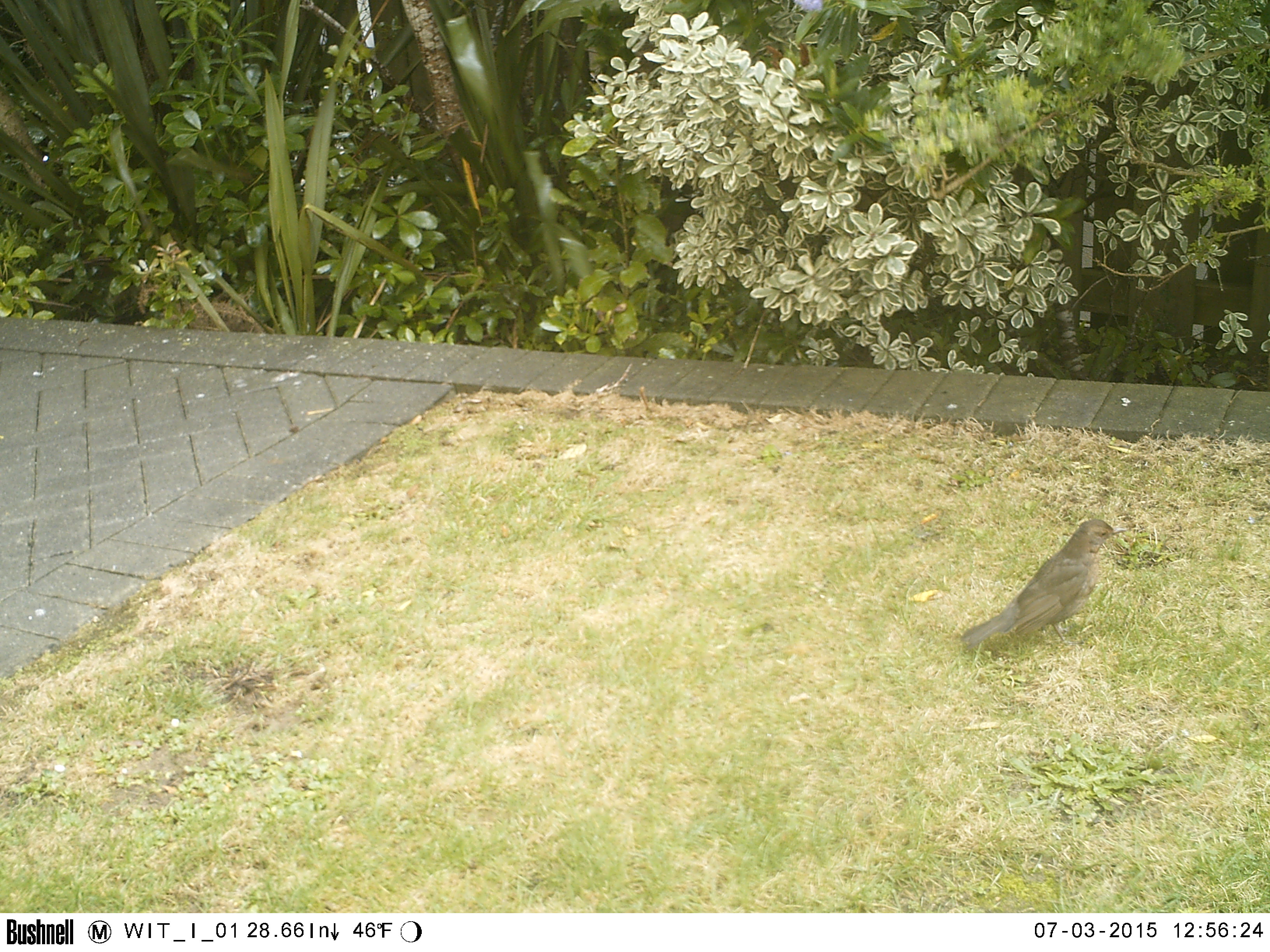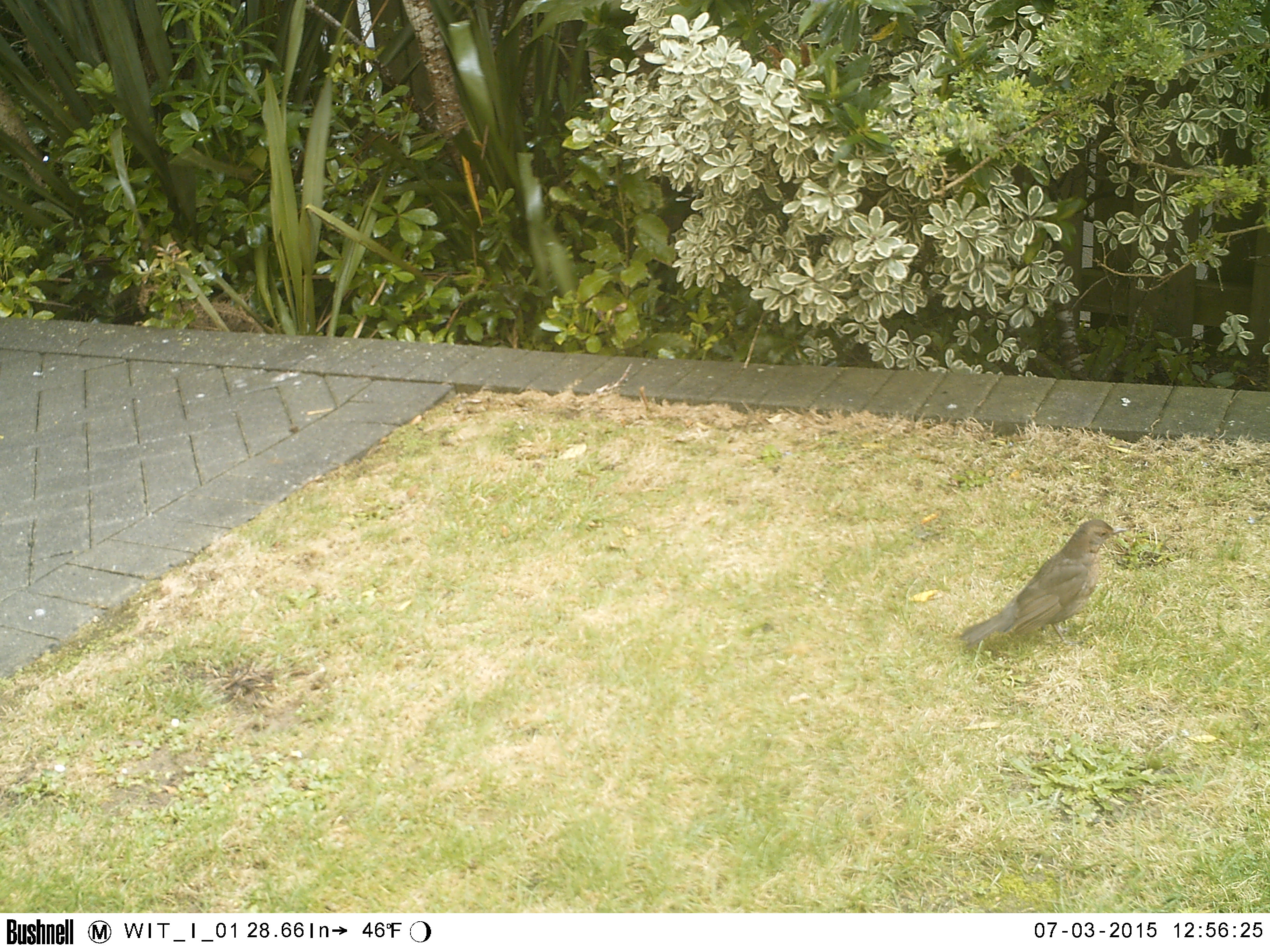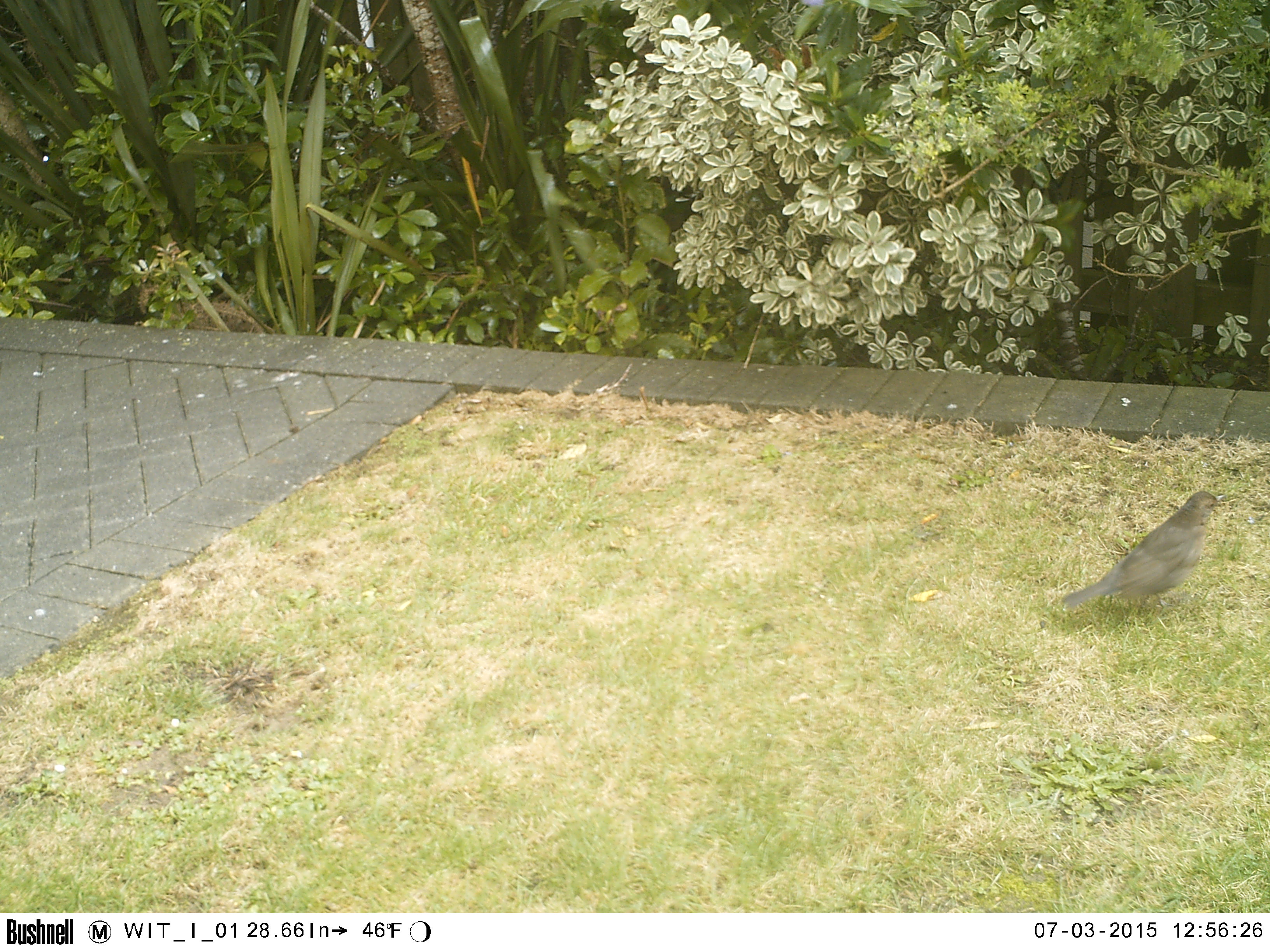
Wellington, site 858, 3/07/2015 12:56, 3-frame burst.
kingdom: Animalia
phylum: Chordata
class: Aves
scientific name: Aves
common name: bird